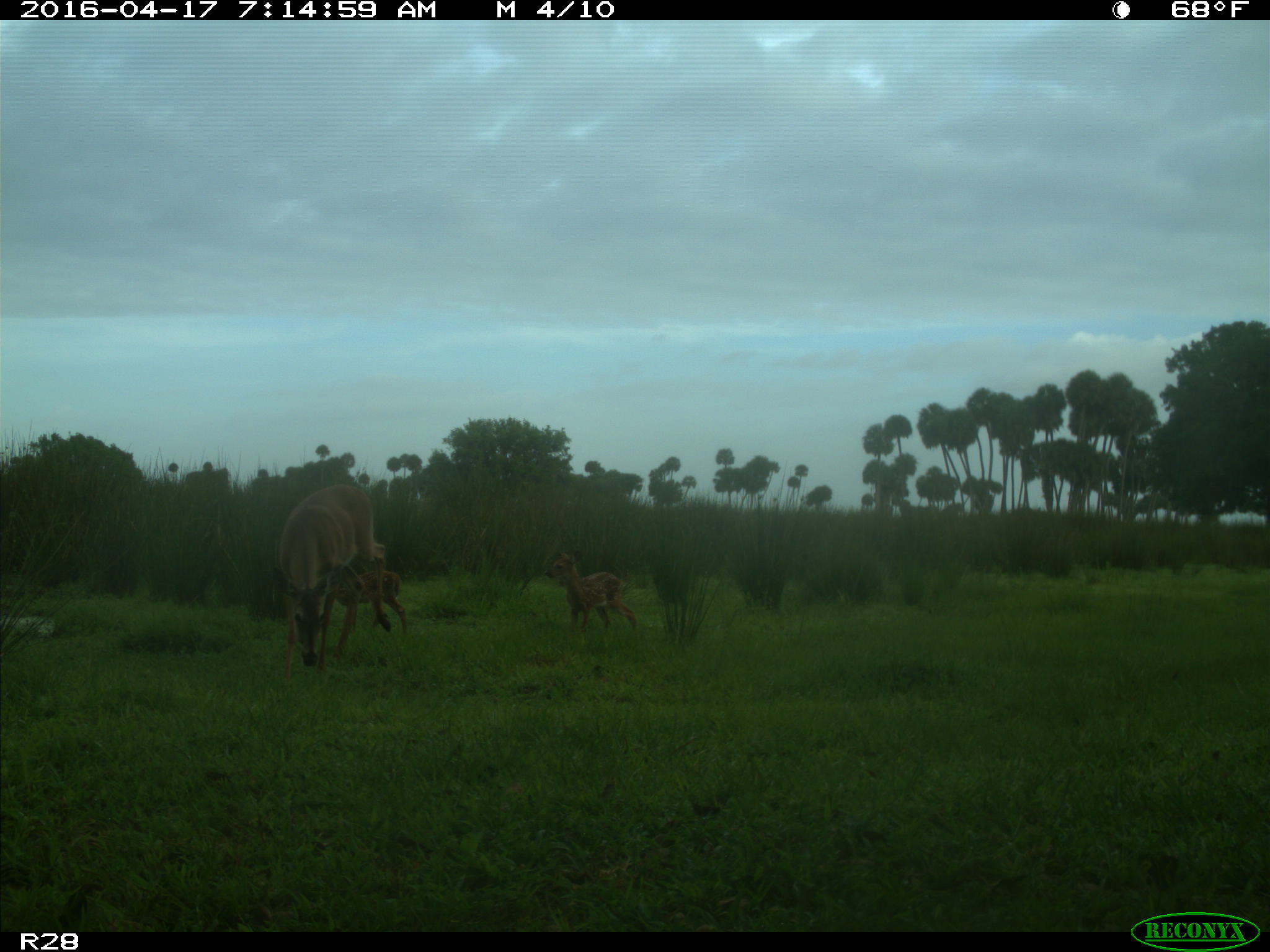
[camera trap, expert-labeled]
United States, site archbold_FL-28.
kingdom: Animalia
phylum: Chordata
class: Mammalia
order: Artiodactyla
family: Cervidae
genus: Odocoileus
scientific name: Odocoileus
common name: deer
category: unidentified deer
Unidentified deer (deer) (Odocoileus).